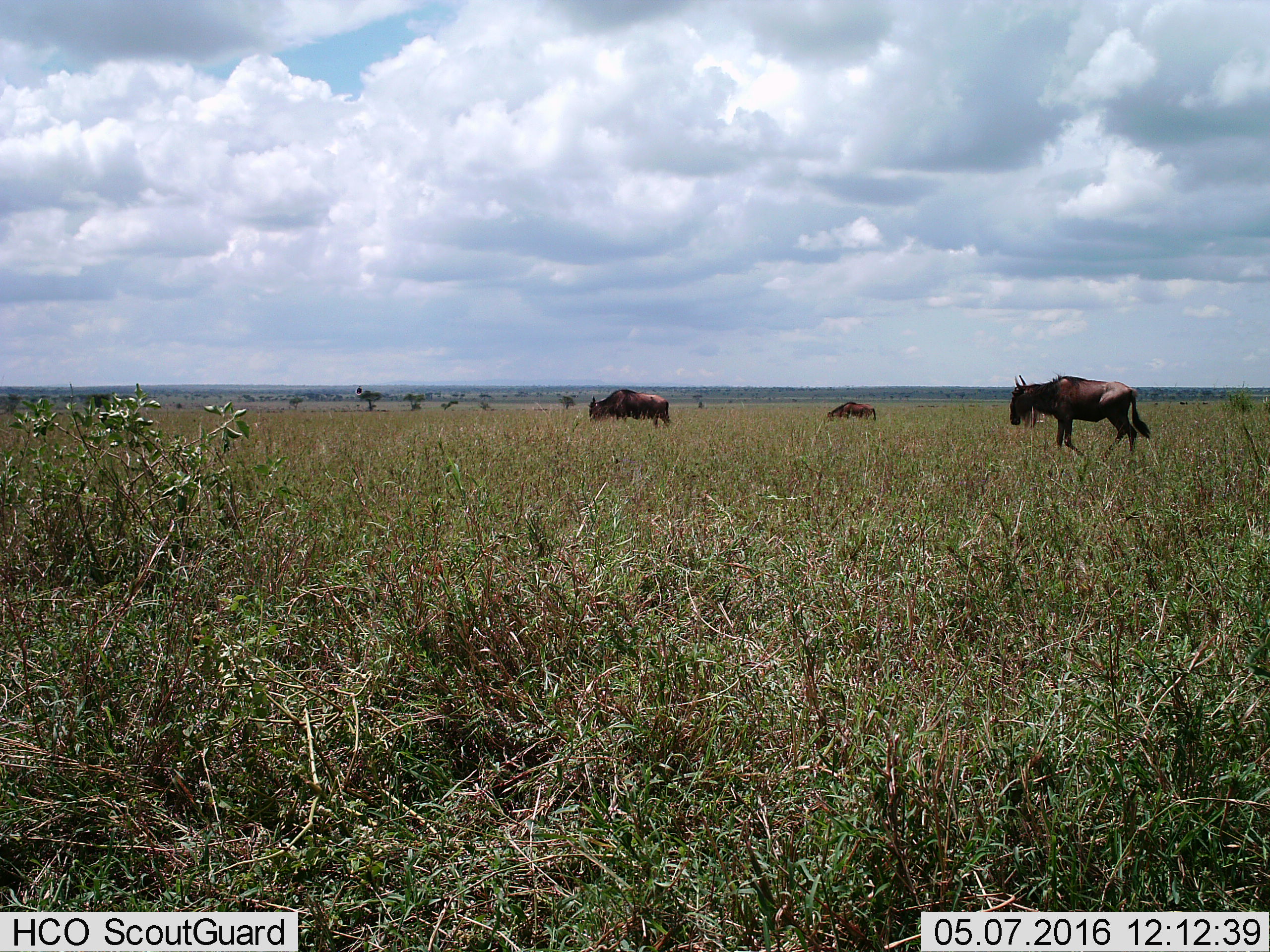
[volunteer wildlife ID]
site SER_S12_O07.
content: unidentified animal